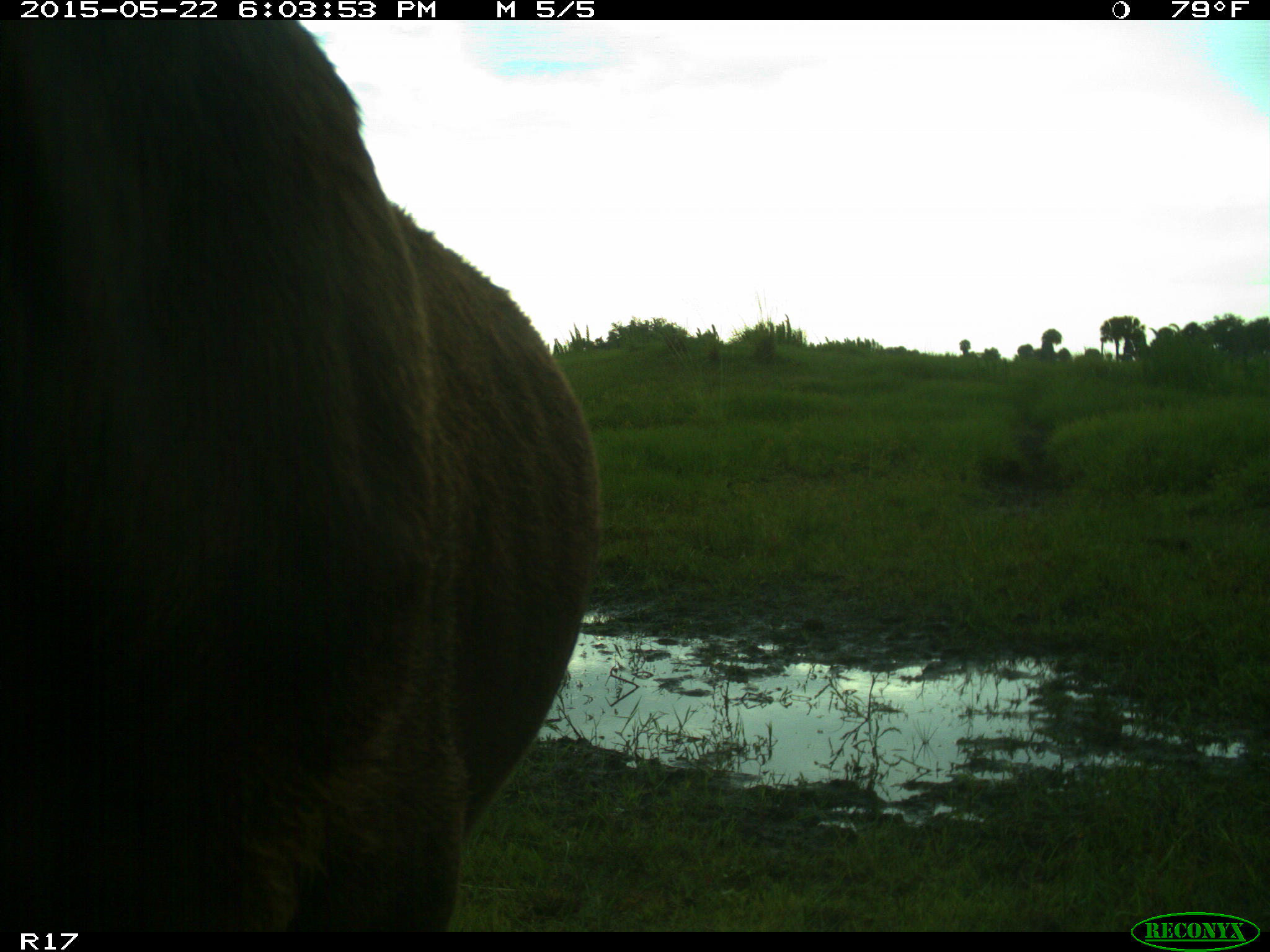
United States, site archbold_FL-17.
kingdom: Animalia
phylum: Chordata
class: Mammalia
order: Artiodactyla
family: Bovidae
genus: Bos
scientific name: Bos taurus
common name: domestic cow